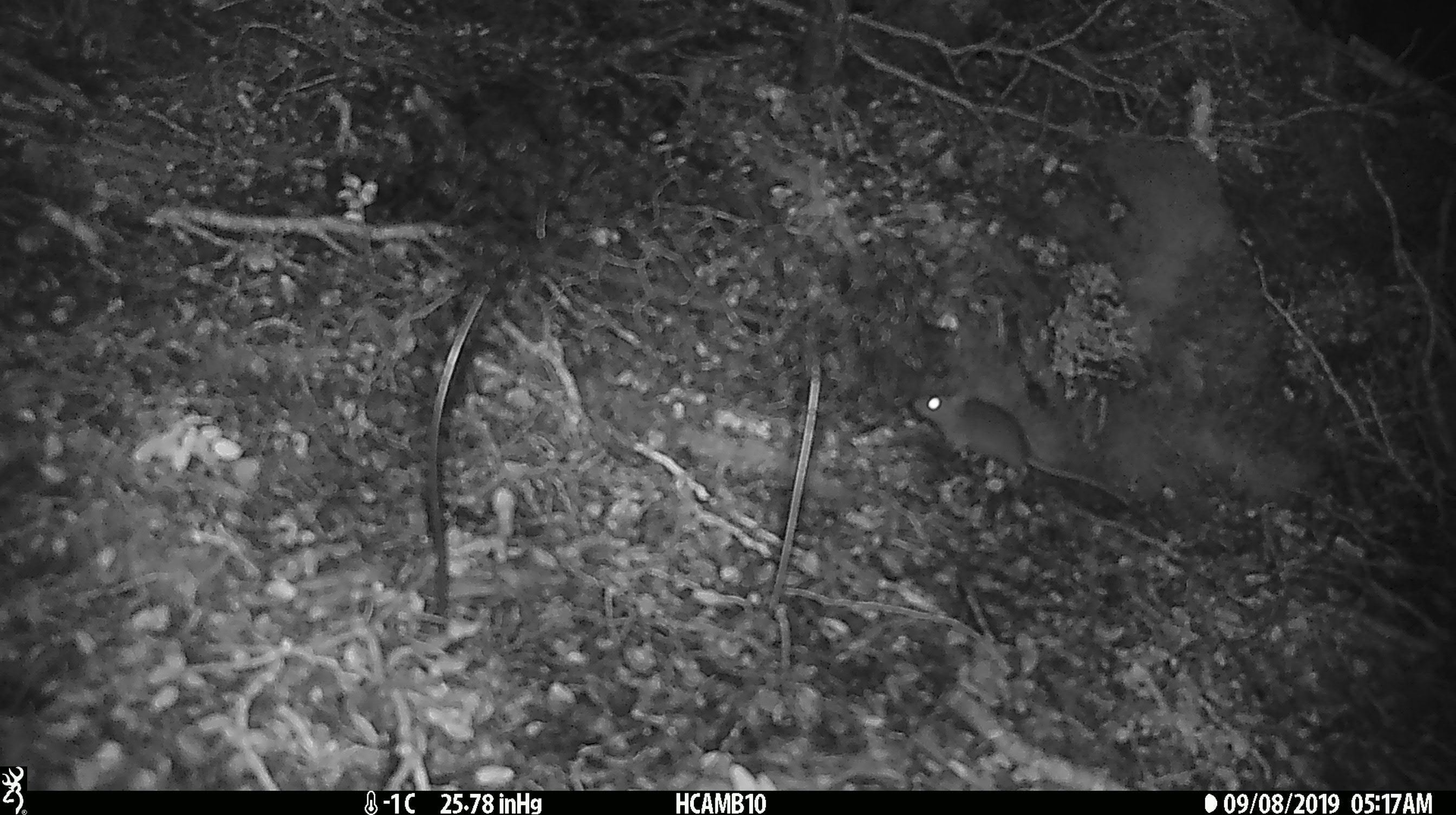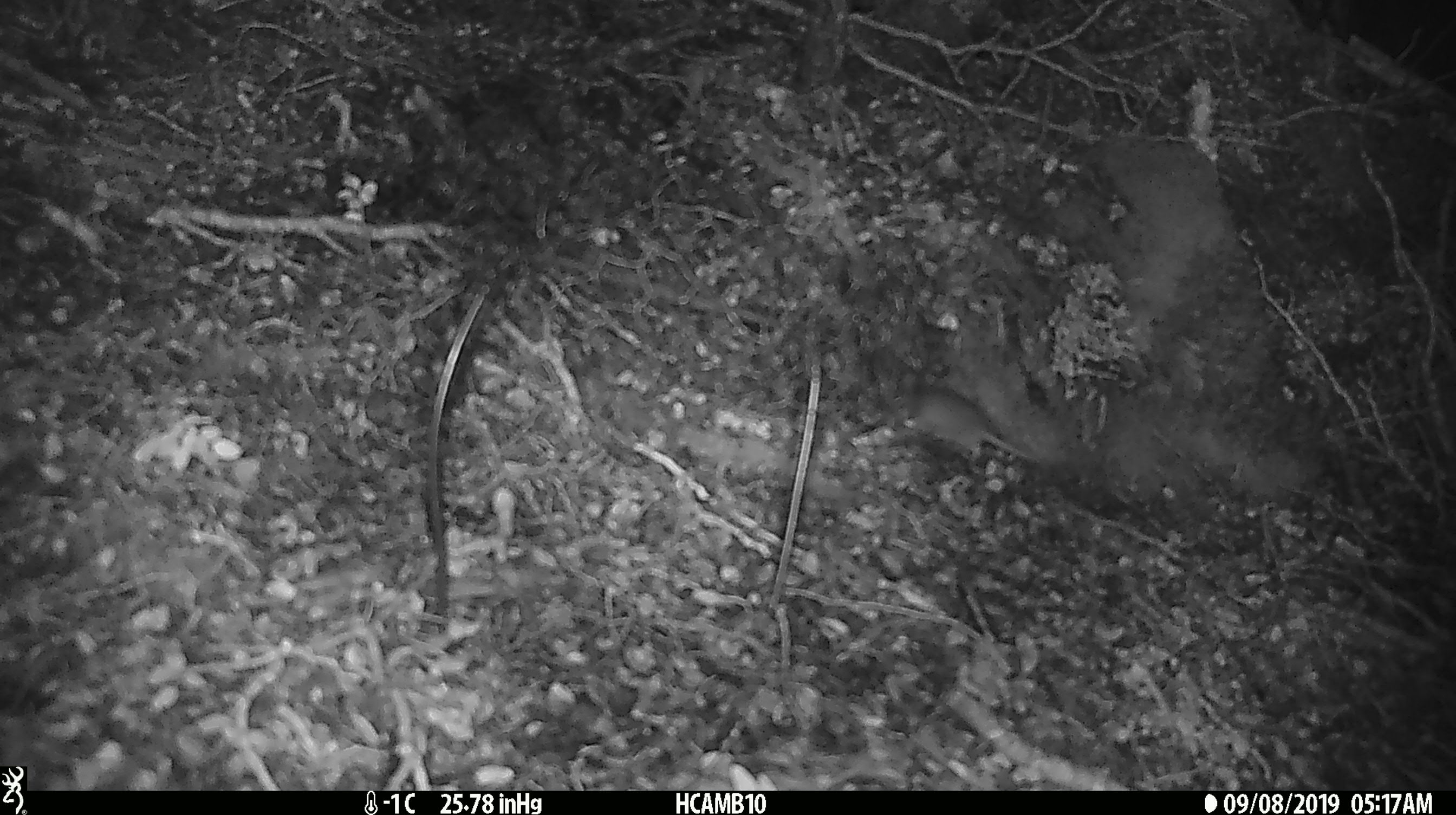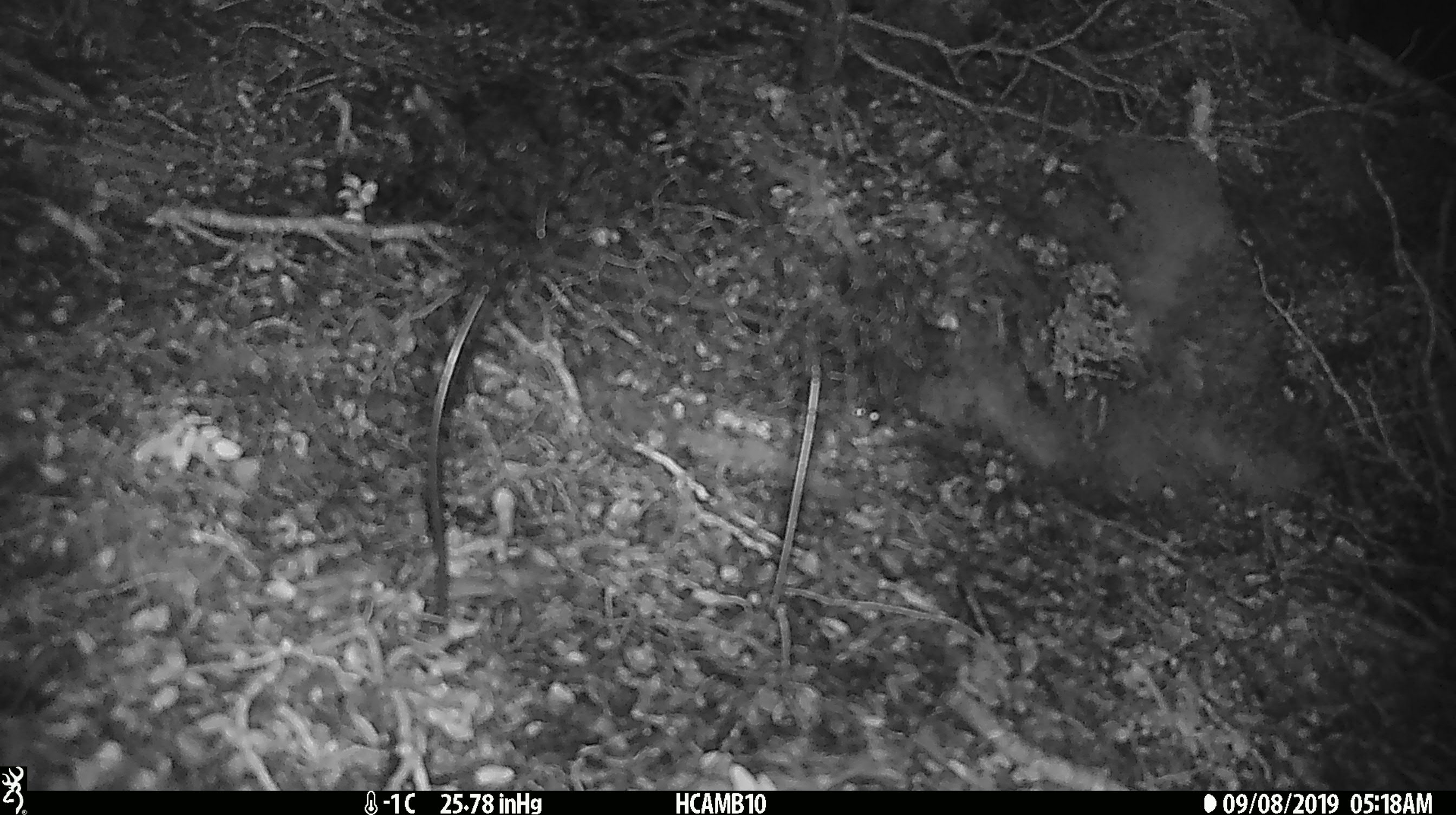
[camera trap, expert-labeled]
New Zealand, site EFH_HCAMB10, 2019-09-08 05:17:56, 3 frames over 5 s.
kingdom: Animalia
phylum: Chordata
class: Mammalia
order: Rodentia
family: Muridae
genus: Mus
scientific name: Mus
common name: mouse